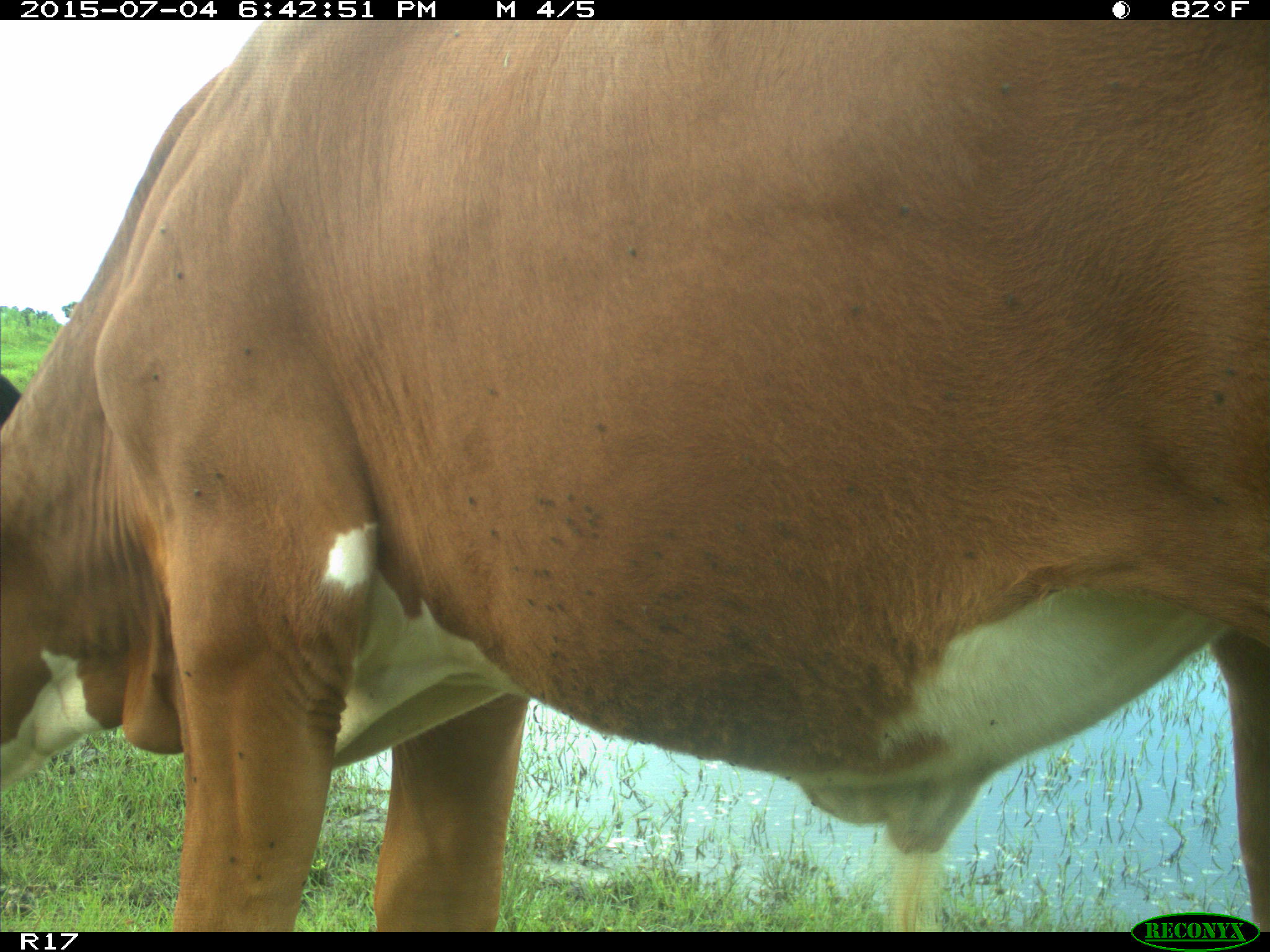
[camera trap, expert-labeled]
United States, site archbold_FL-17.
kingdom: Animalia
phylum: Chordata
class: Mammalia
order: Artiodactyla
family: Bovidae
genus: Bos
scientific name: Bos taurus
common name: domestic cow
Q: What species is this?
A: Bos taurus (domestic cow).